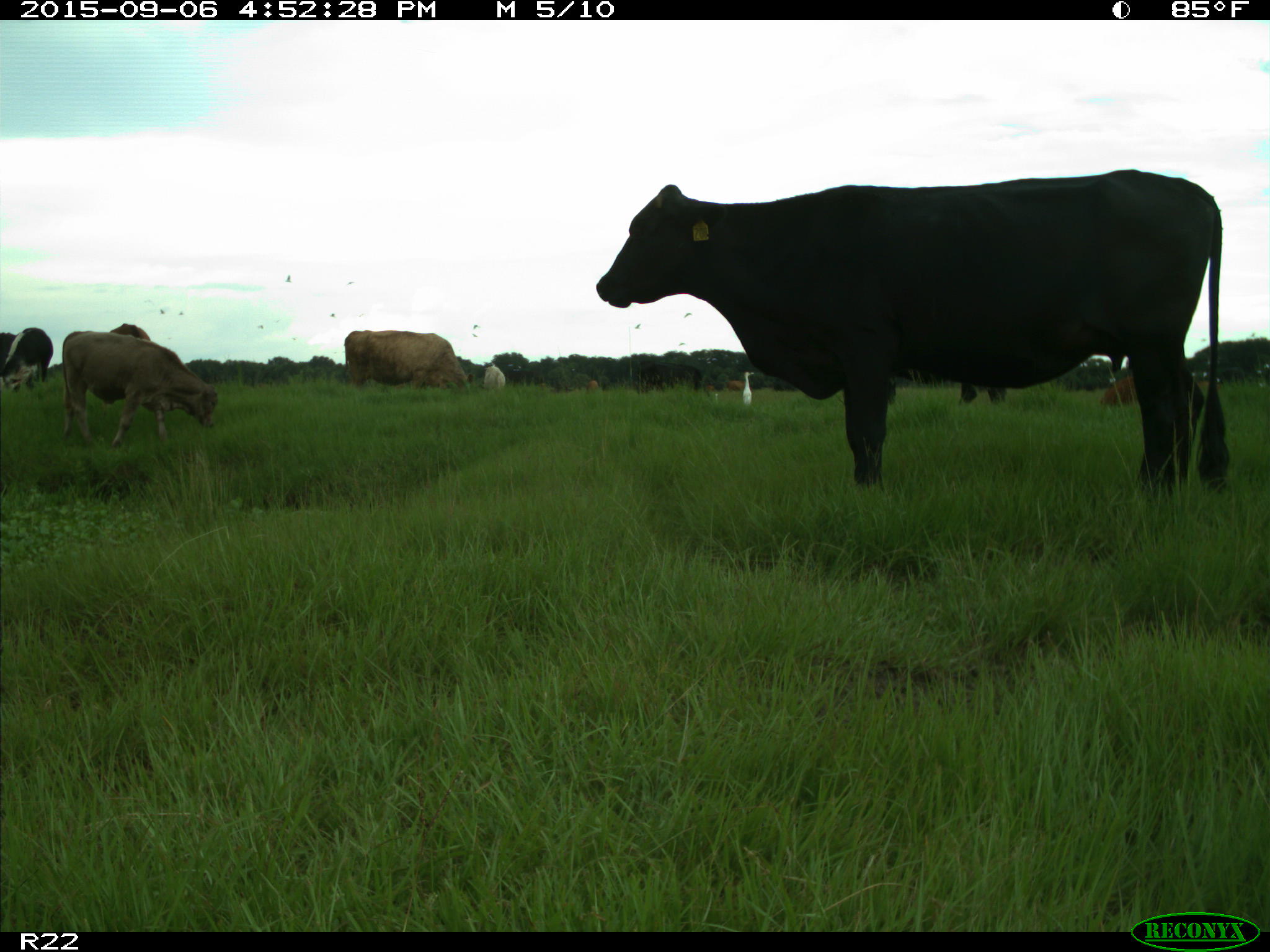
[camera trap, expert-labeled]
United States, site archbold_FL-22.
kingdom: Animalia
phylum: Chordata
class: Mammalia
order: Artiodactyla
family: Bovidae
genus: Bos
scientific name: Bos taurus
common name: domestic cow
Bos taurus (domestic cow).